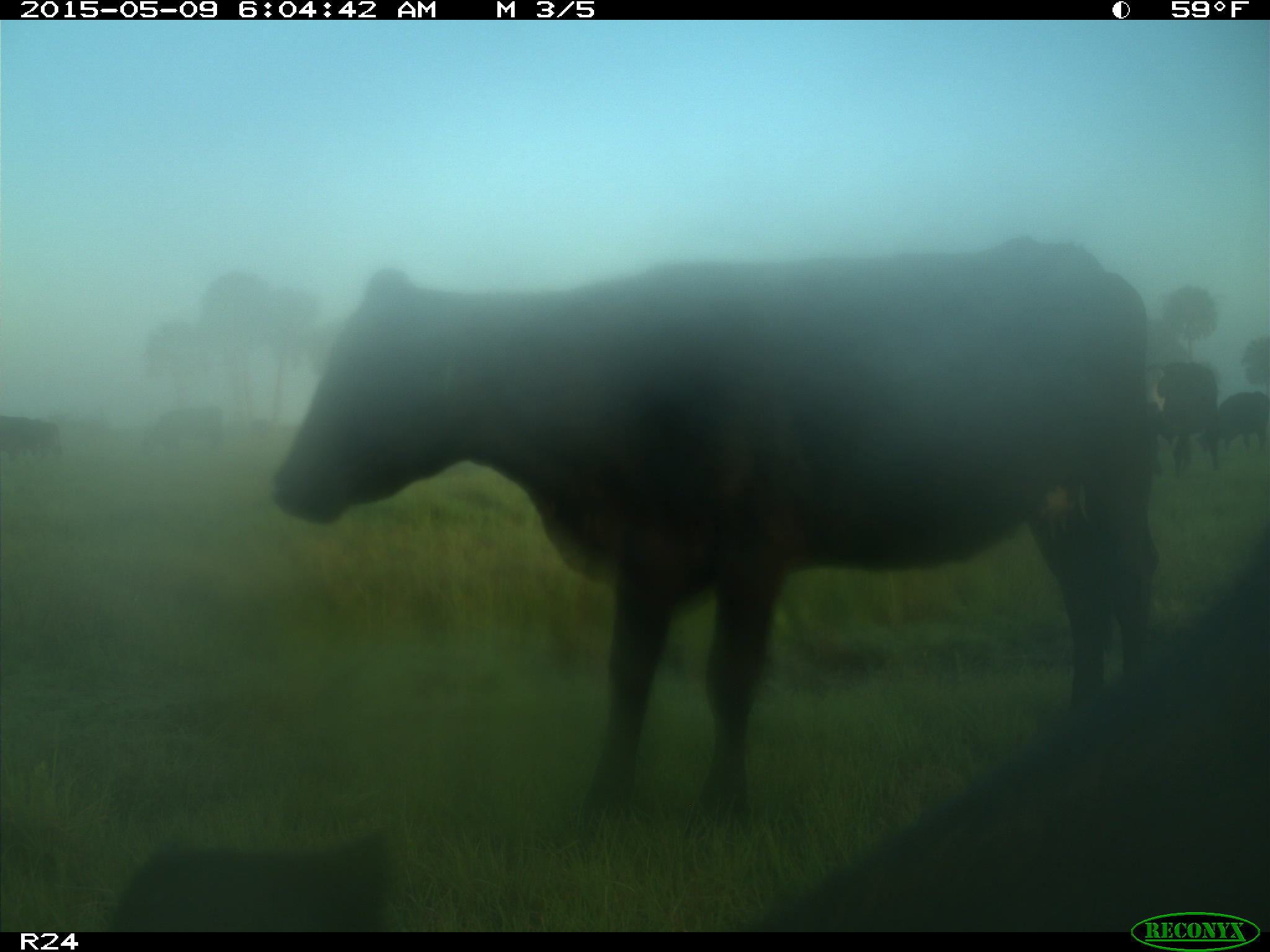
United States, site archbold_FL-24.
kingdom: Animalia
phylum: Chordata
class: Mammalia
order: Artiodactyla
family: Bovidae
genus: Bos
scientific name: Bos taurus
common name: domestic cow